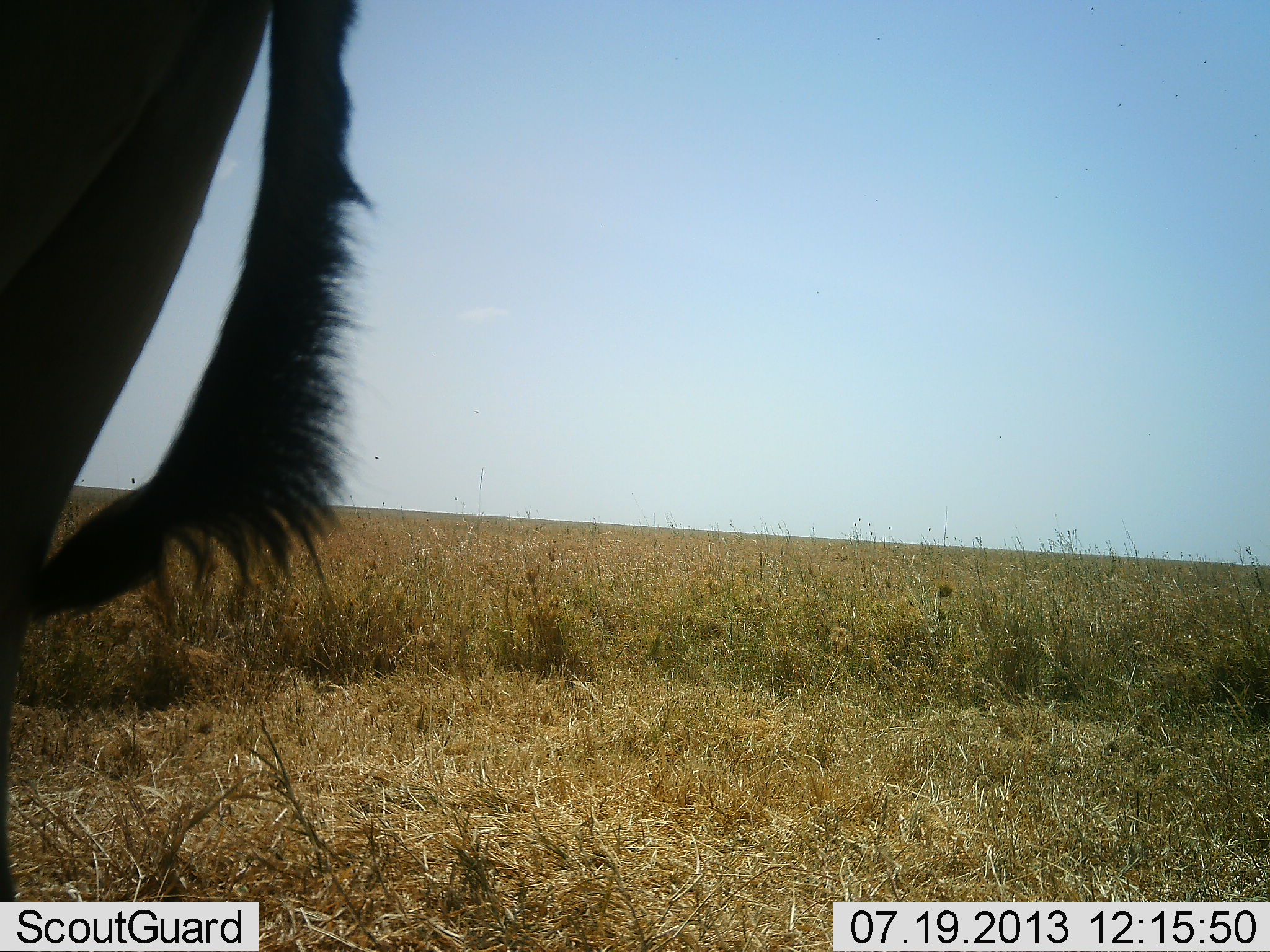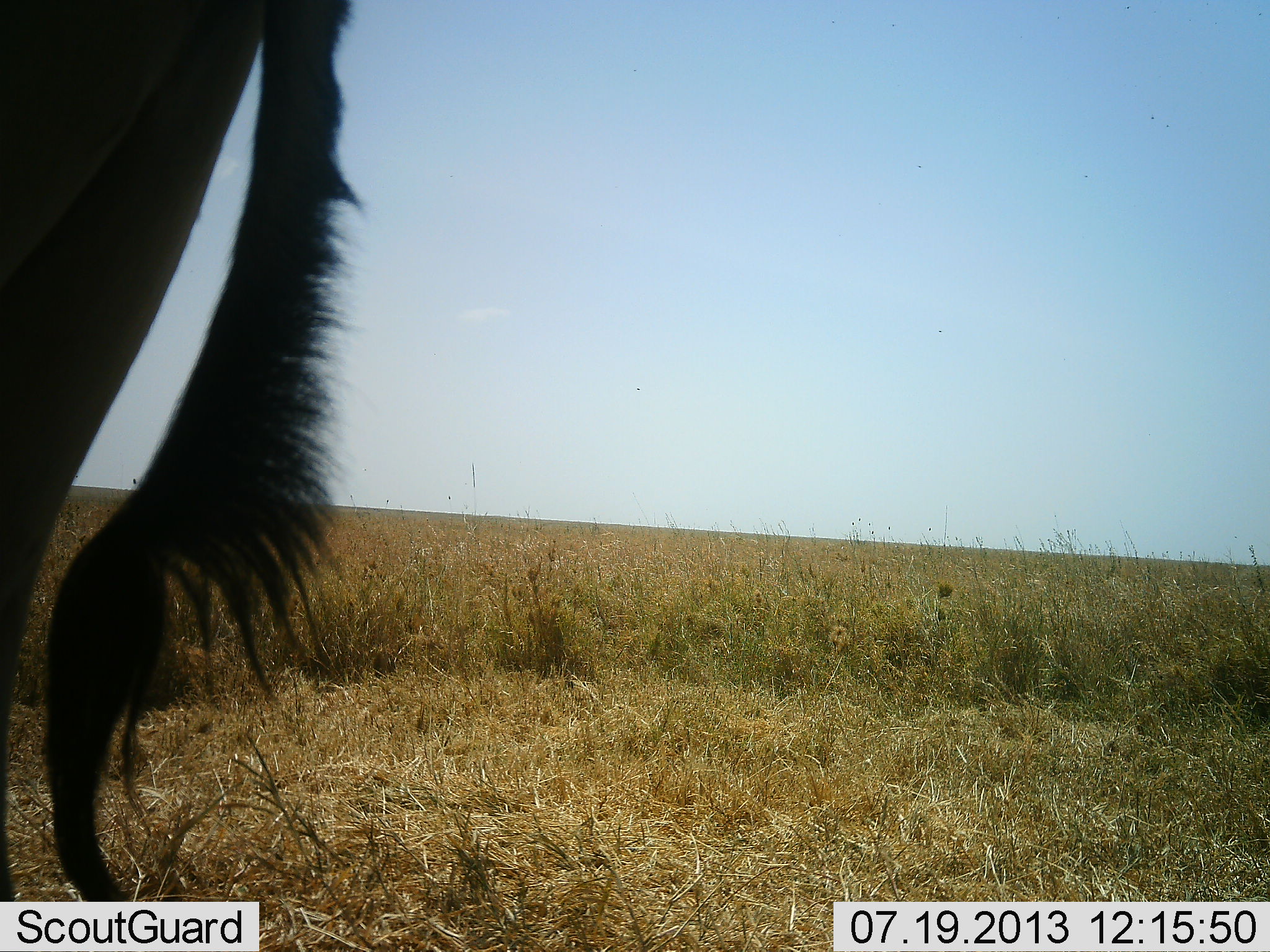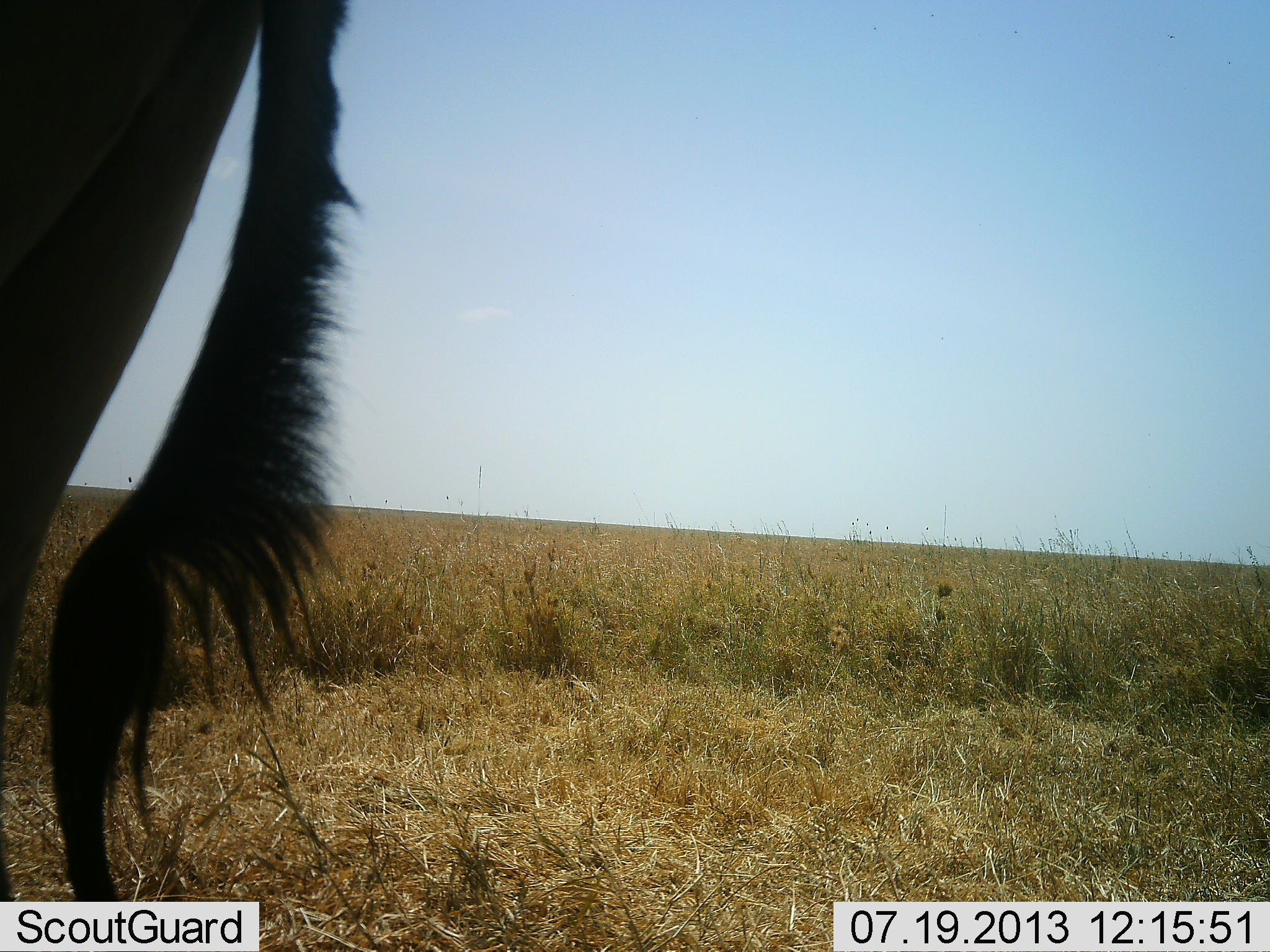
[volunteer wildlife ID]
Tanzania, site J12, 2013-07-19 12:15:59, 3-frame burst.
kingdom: Animalia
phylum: Chordata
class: Mammalia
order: Artiodactyla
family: Bovidae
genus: Connochaetes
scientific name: Connochaetes taurinus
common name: blue wildebeest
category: wildebeest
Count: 1.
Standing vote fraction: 100%.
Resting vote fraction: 0%.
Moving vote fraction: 0%.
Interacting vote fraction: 0%.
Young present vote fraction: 0%.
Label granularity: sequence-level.